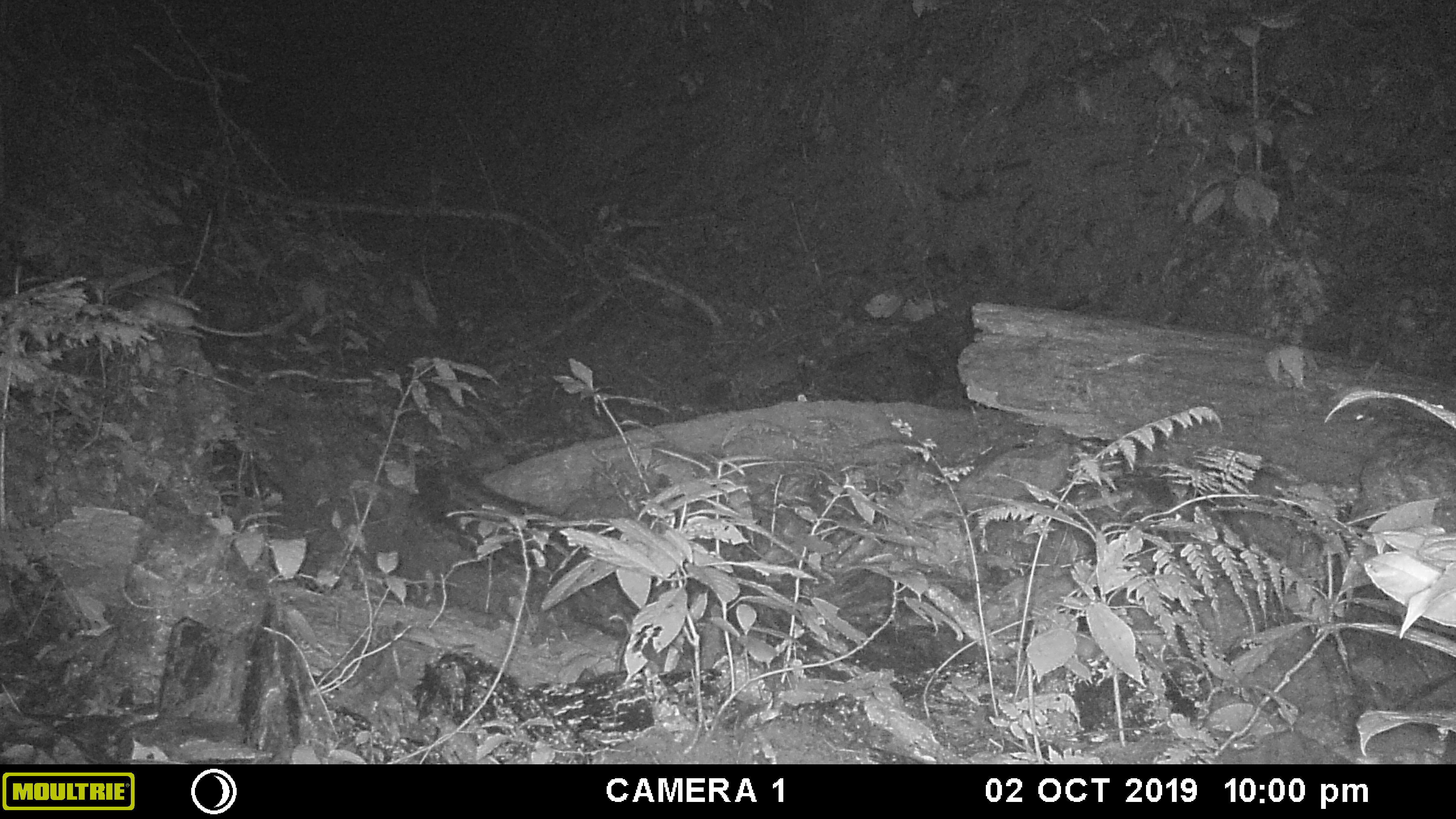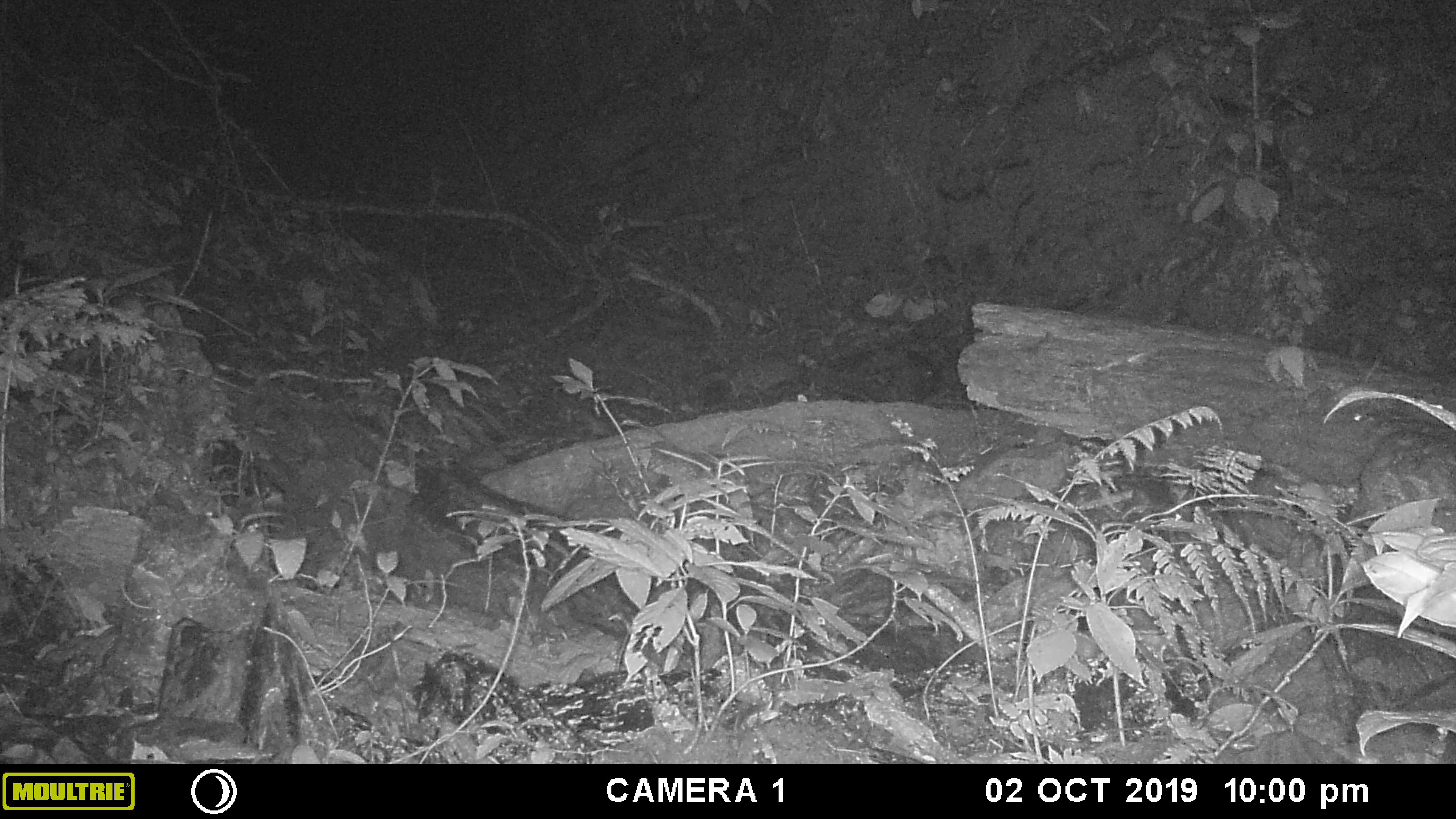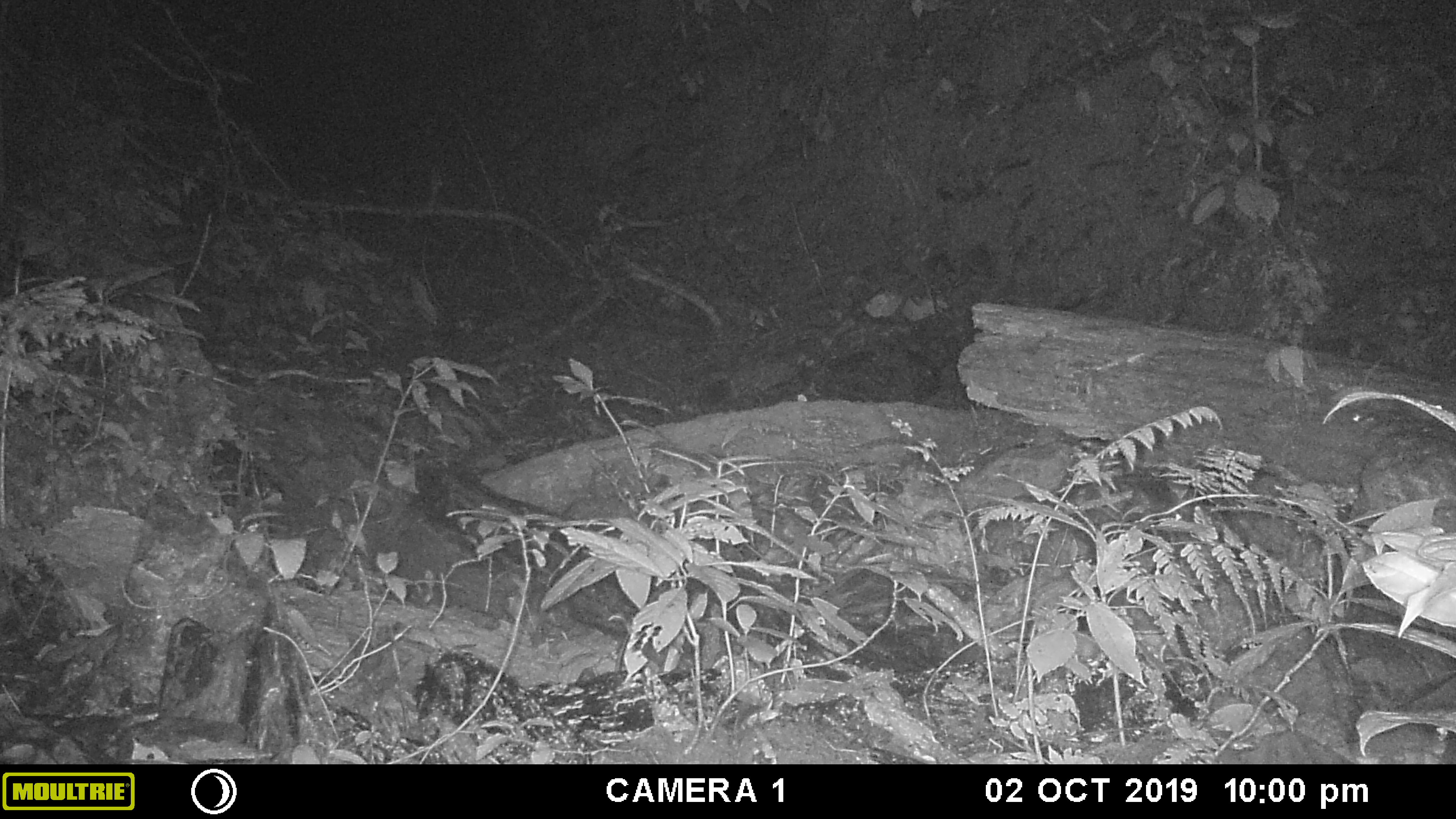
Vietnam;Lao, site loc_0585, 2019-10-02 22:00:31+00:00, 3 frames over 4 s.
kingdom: Animalia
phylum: Chordata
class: Mammalia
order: Rodentia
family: Muridae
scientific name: Muridae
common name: old-world mice and rats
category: unidentified murid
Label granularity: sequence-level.